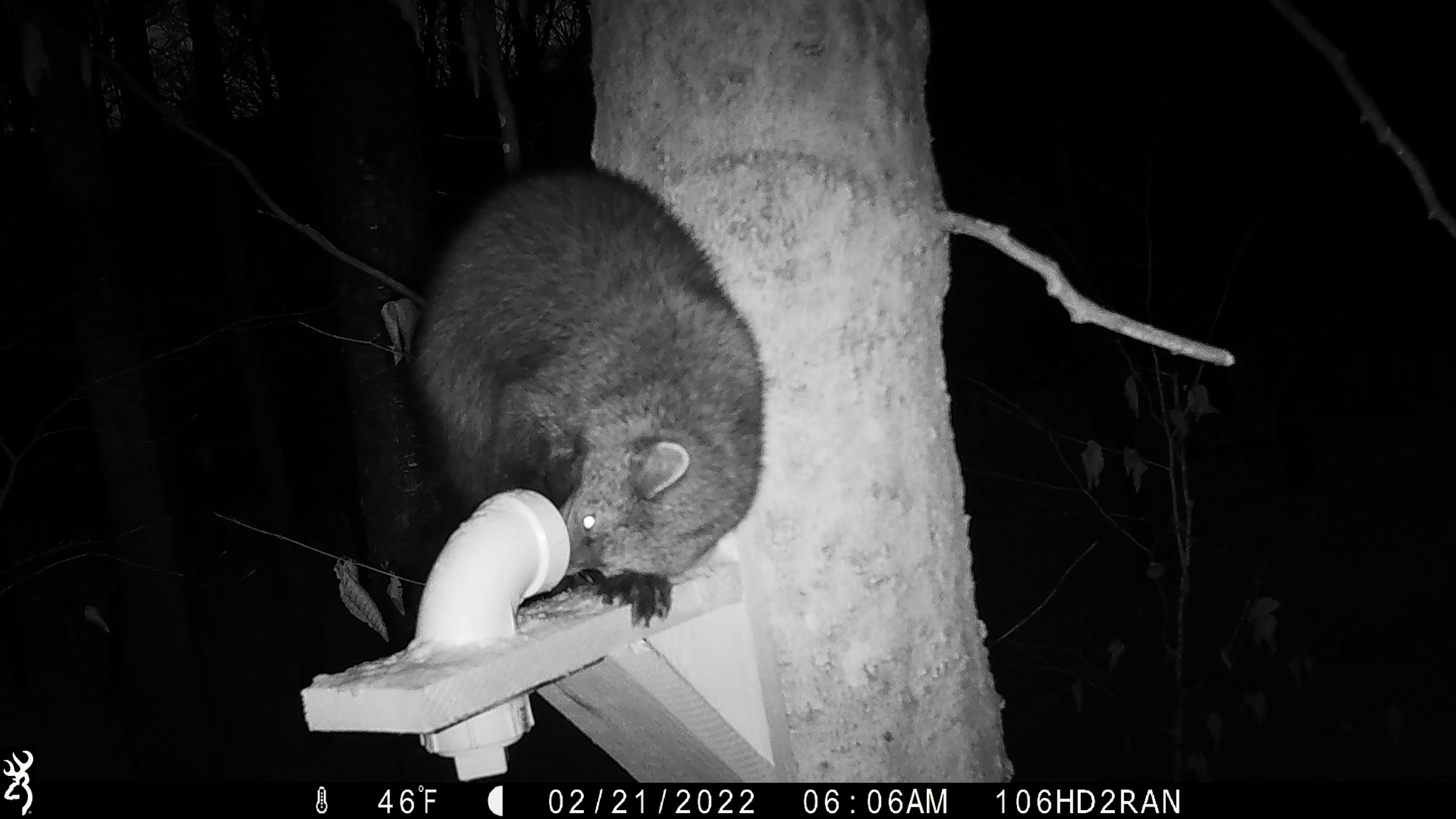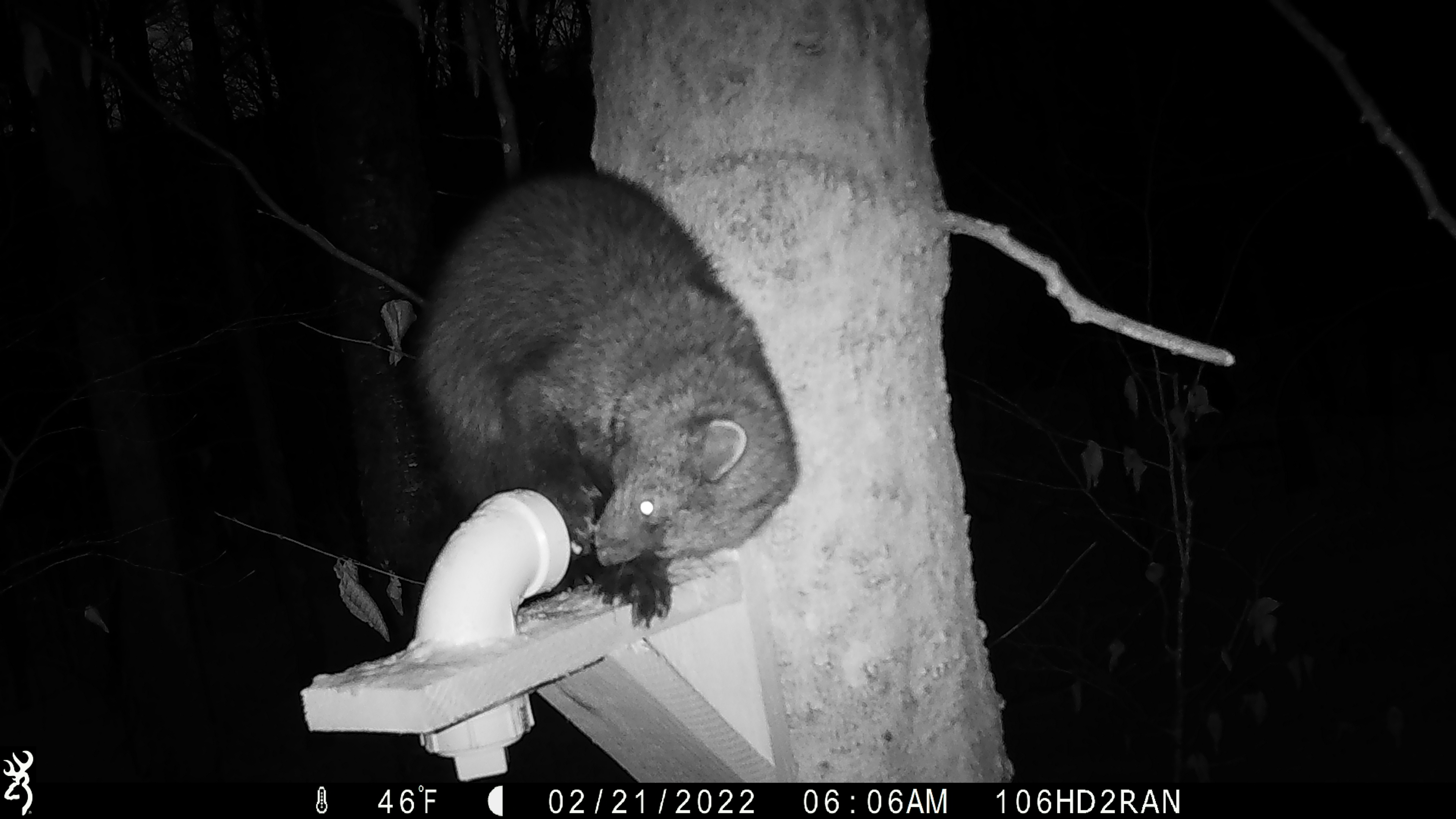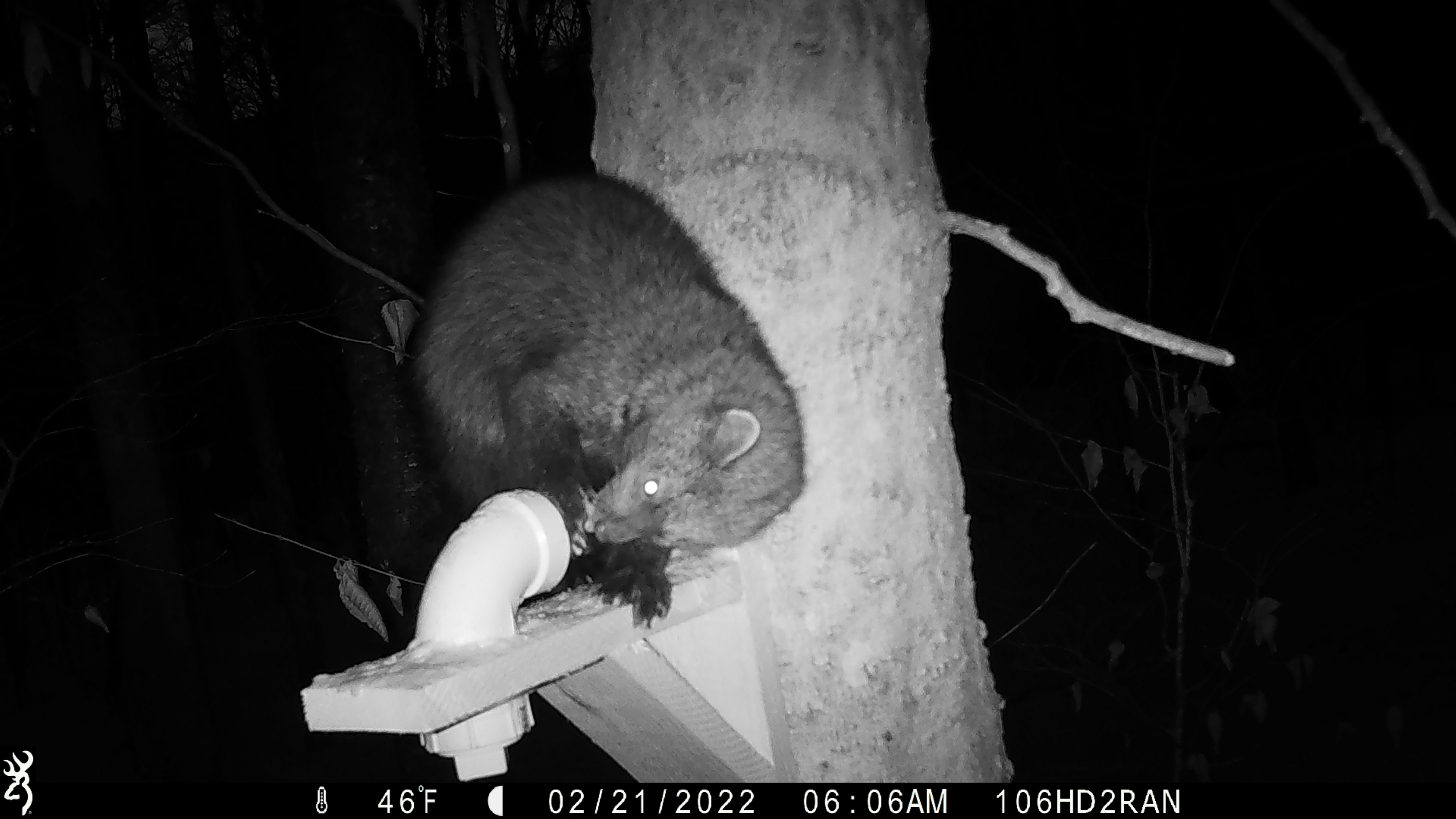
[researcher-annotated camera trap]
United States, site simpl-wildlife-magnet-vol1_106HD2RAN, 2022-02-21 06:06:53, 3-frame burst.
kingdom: Animalia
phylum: Chordata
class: Mammalia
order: Carnivora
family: Mustelidae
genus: Pekania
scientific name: Pekania pennanti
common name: fisher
Fisher (Pekania pennanti).